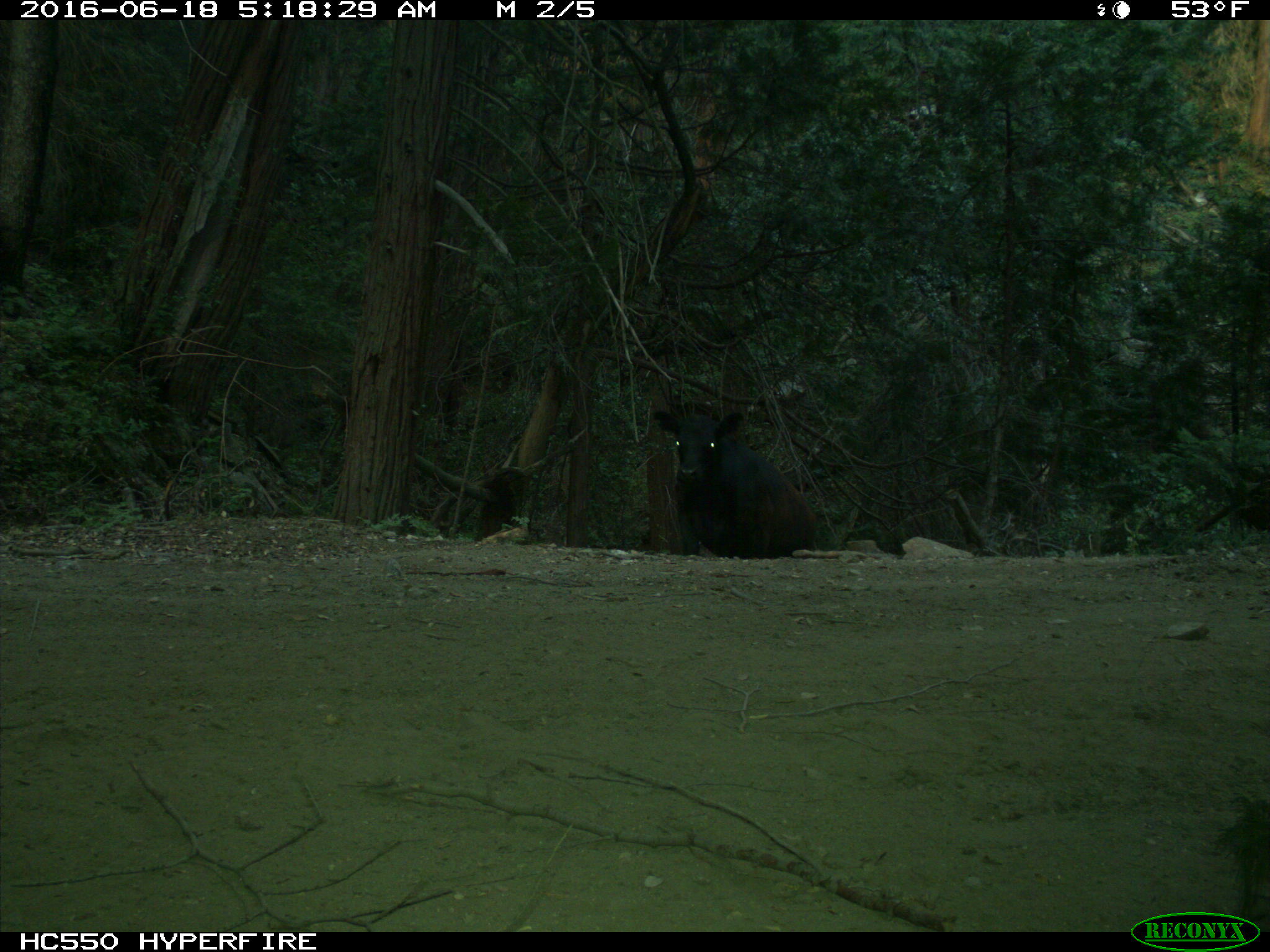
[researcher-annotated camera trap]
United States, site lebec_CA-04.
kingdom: Animalia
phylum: Chordata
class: Mammalia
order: Artiodactyla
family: Bovidae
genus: Bos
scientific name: Bos taurus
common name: domestic cow